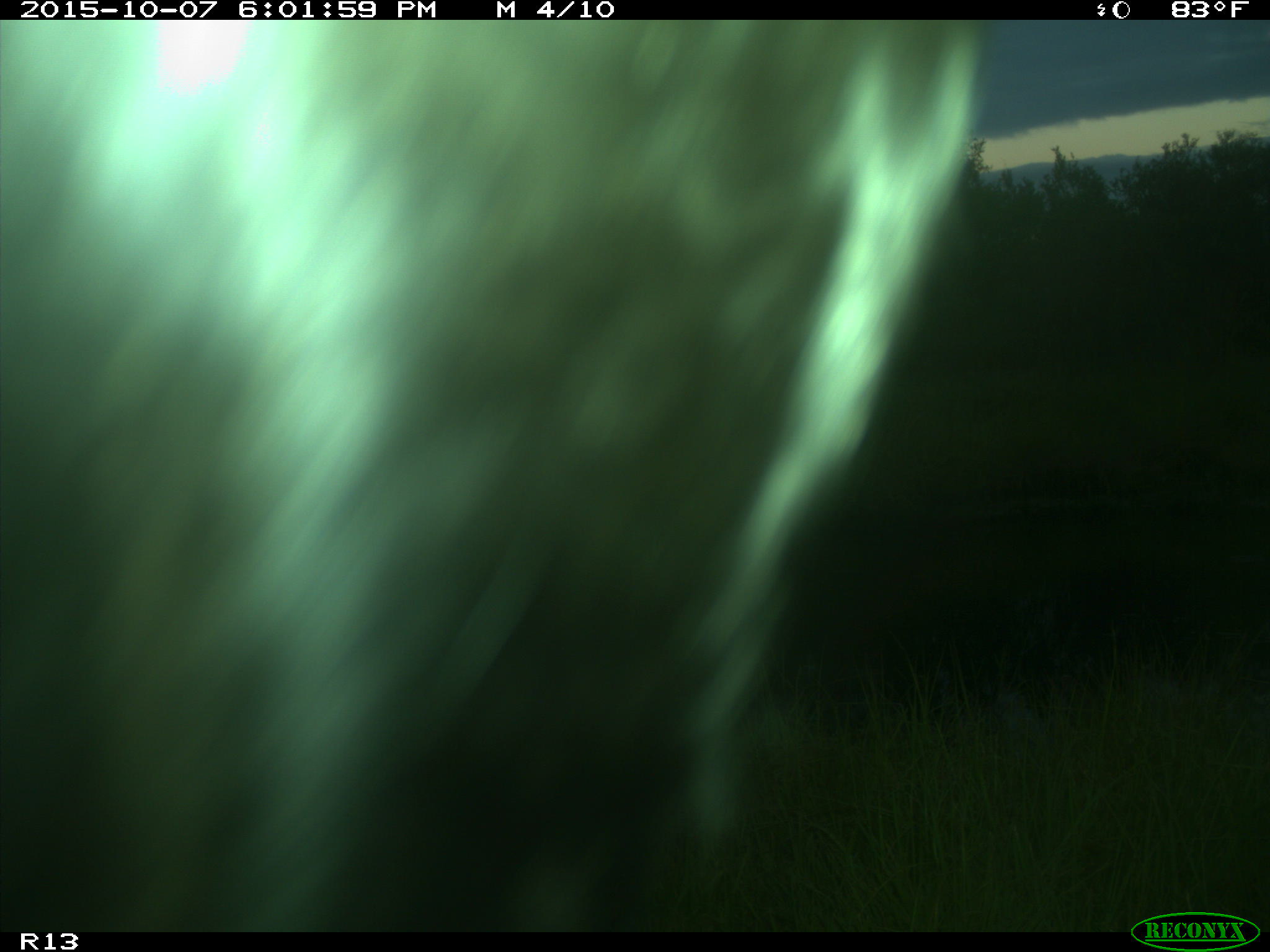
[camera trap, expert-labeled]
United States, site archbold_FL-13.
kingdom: Animalia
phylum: Chordata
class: Mammalia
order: Artiodactyla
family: Bovidae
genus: Bos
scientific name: Bos taurus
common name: domestic cow